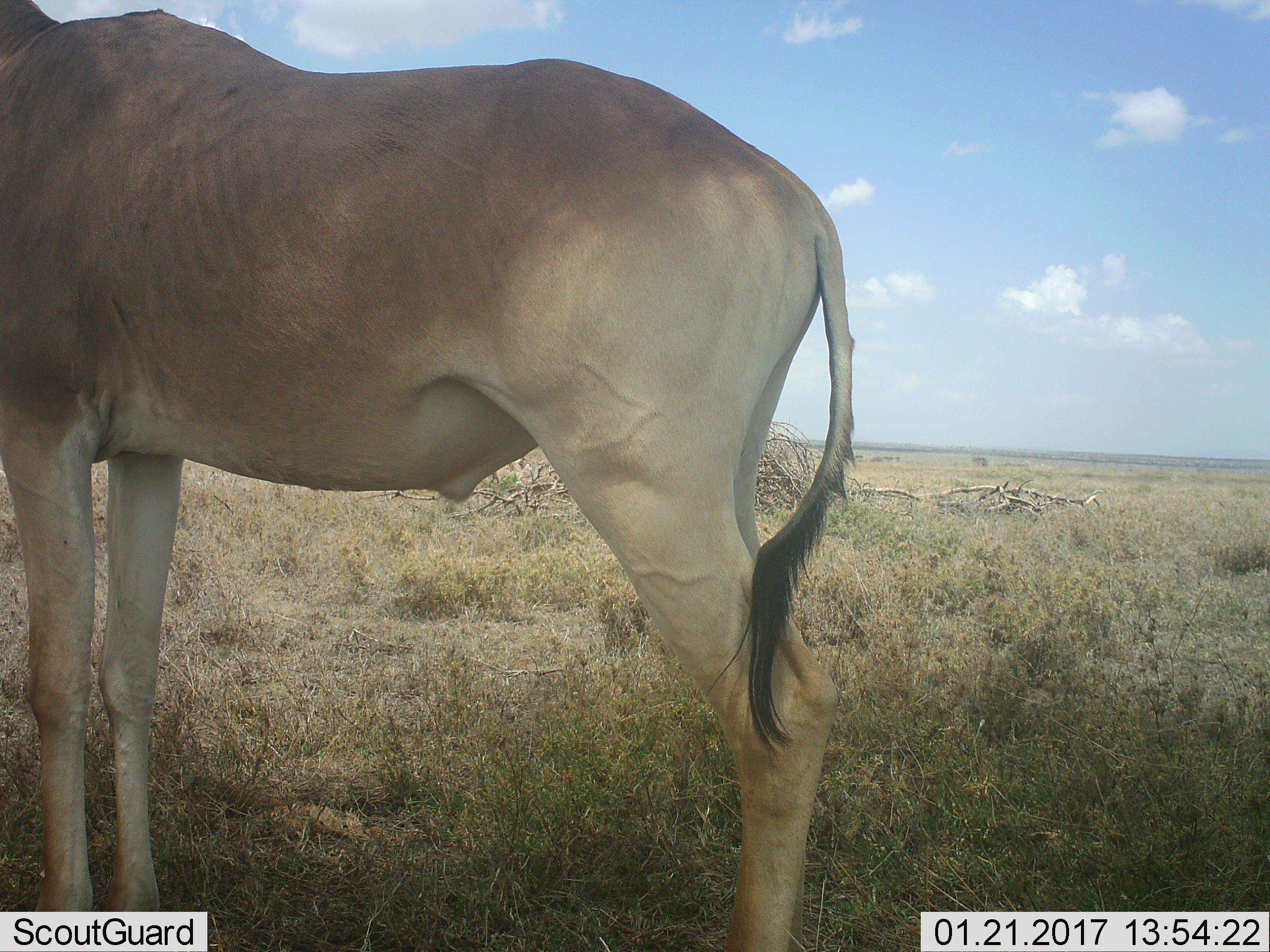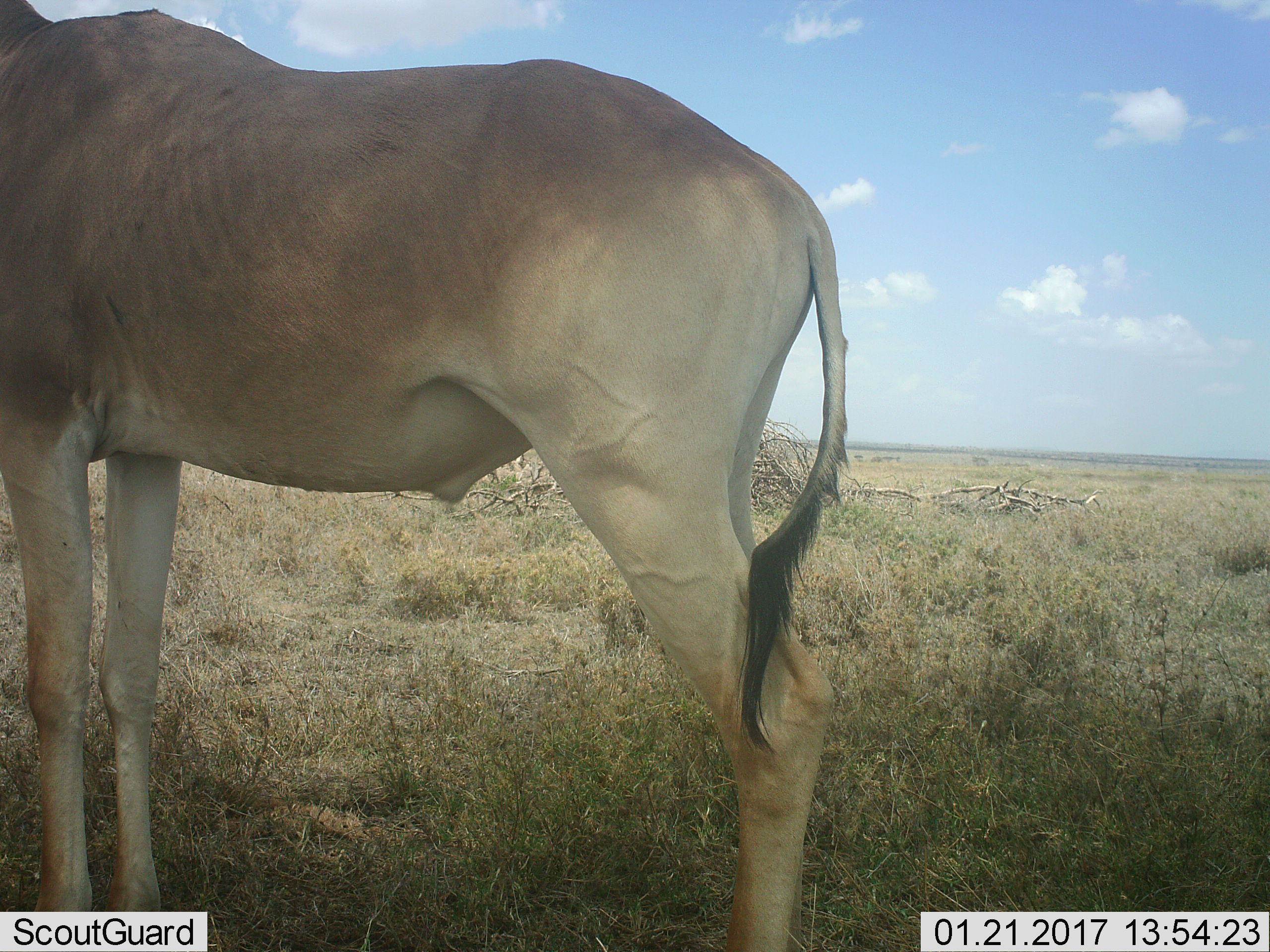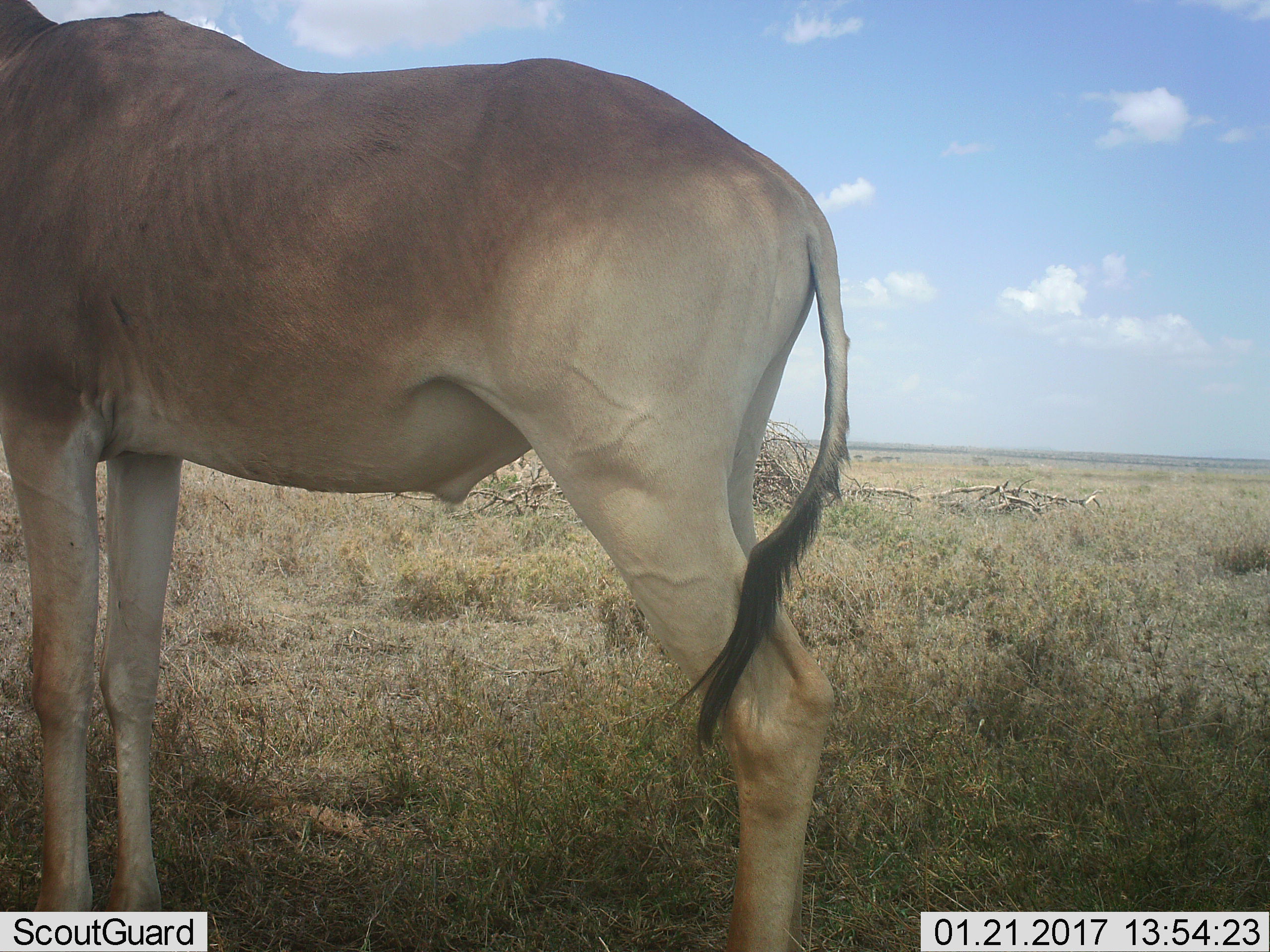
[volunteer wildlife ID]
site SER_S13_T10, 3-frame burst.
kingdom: Animalia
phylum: Chordata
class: Mammalia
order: Artiodactyla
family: Bovidae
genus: Alcelaphus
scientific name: Alcelaphus buselaphus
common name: hartebeest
Hartebeest (Alcelaphus buselaphus), count 1. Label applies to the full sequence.